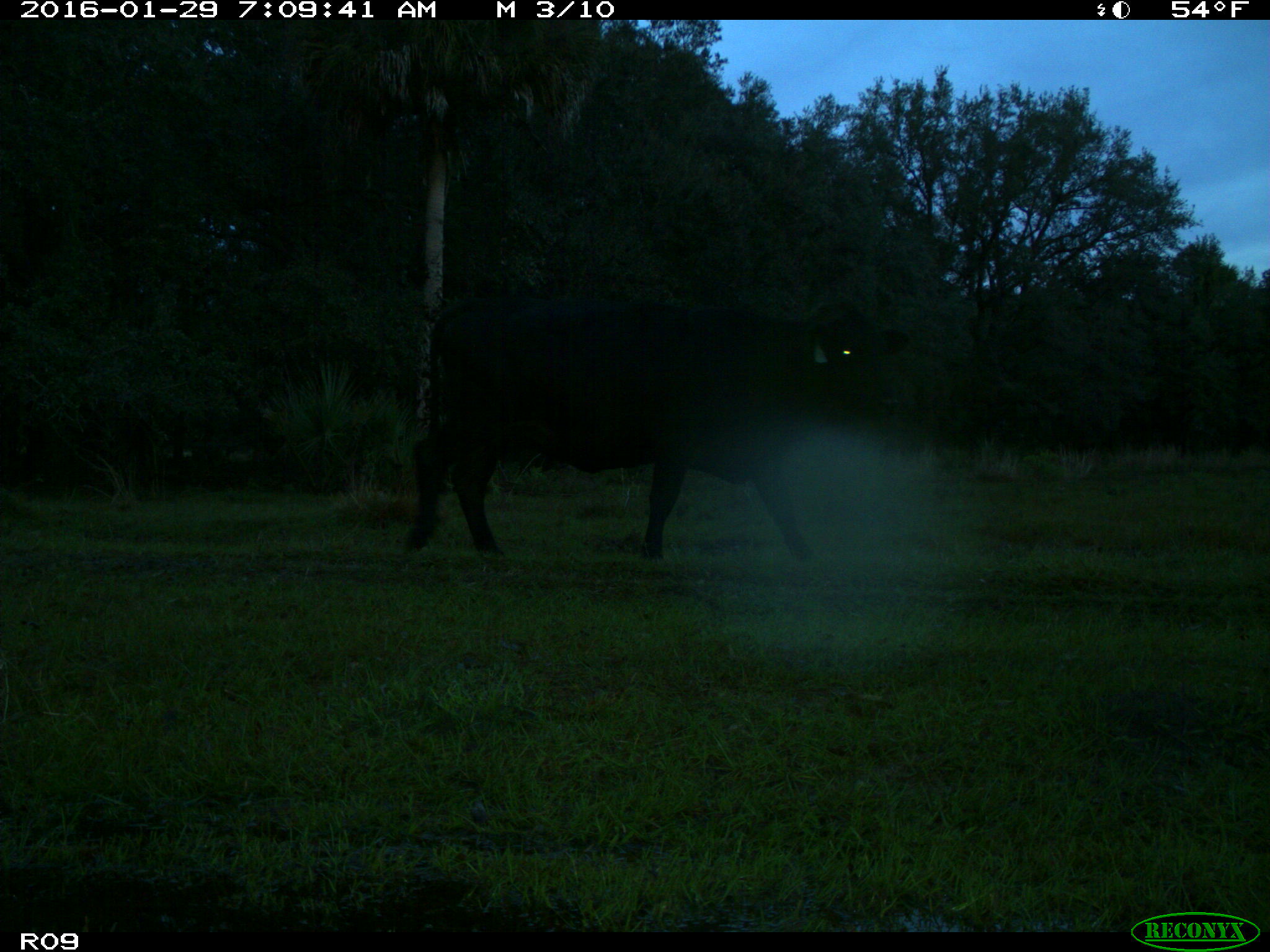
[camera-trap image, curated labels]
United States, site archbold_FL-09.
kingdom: Animalia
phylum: Chordata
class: Mammalia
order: Artiodactyla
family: Bovidae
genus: Bos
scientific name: Bos taurus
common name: domestic cow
Bos taurus (domestic cow).